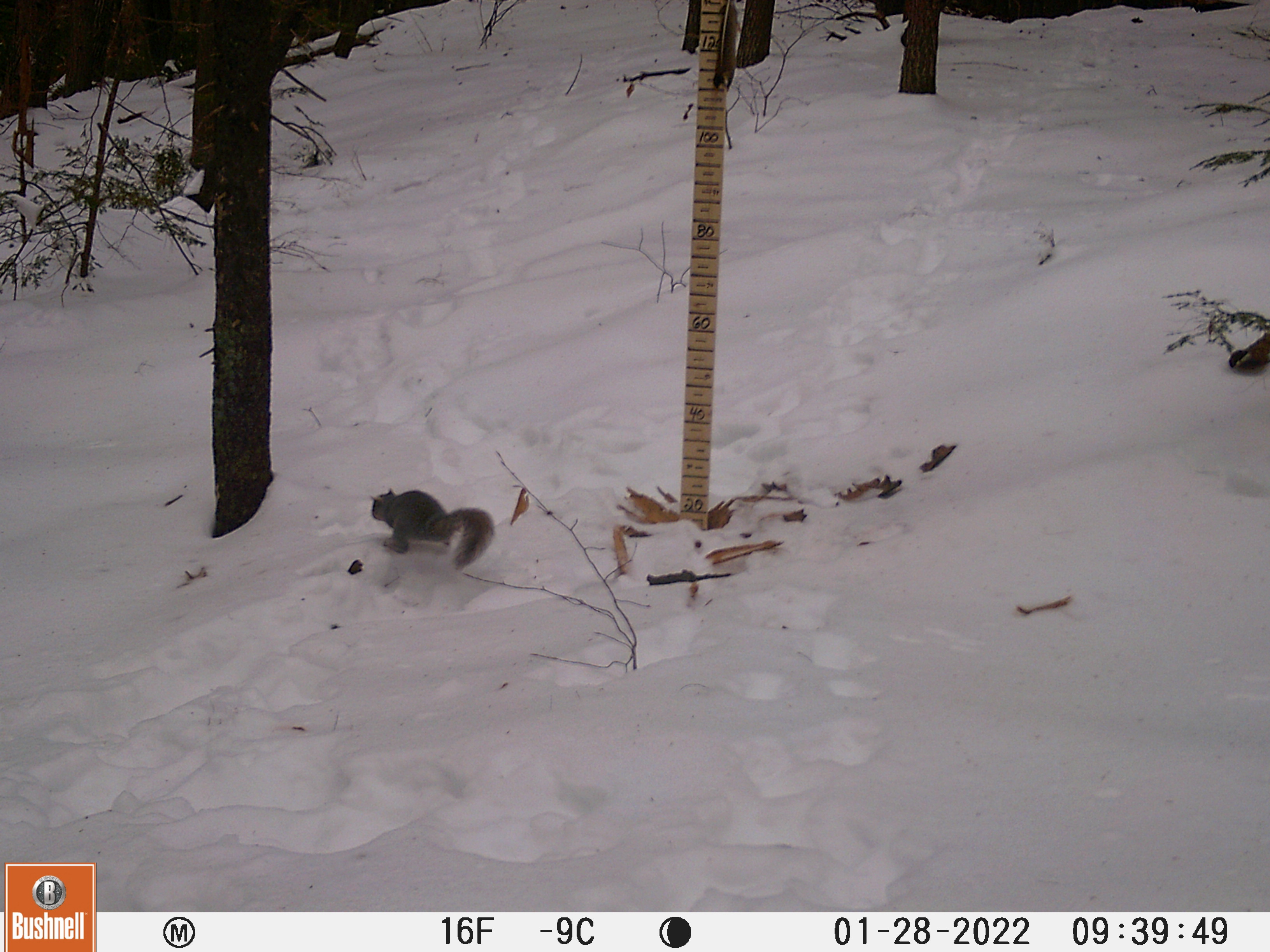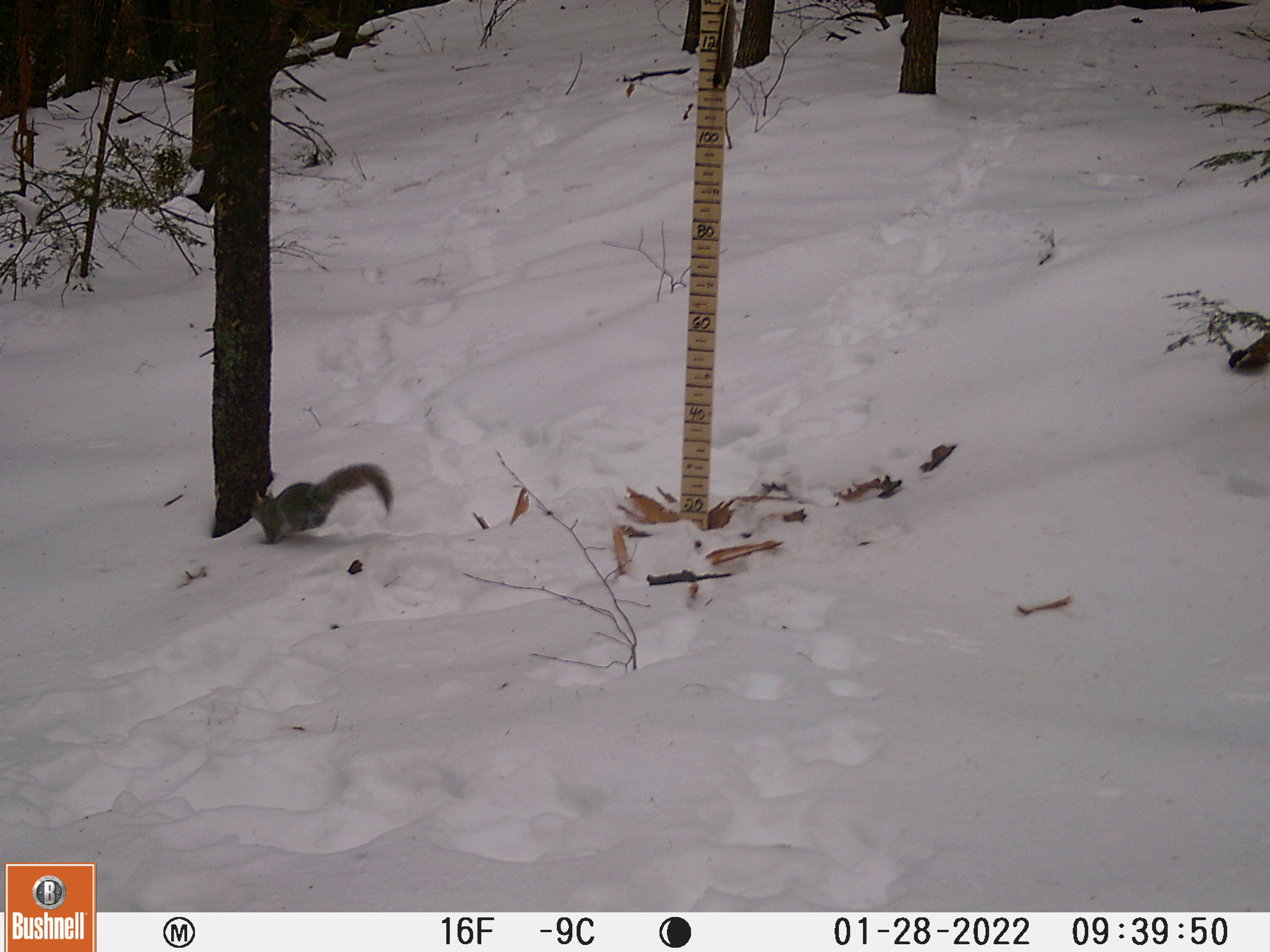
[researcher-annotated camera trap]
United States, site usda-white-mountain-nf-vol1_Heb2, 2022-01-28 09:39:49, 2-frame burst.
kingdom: Animalia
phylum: Chordata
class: Mammalia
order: Rodentia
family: Sciuridae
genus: Sciurus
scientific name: Sciurus carolinensis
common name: gray squirrel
Gray squirrel (Sciurus carolinensis).